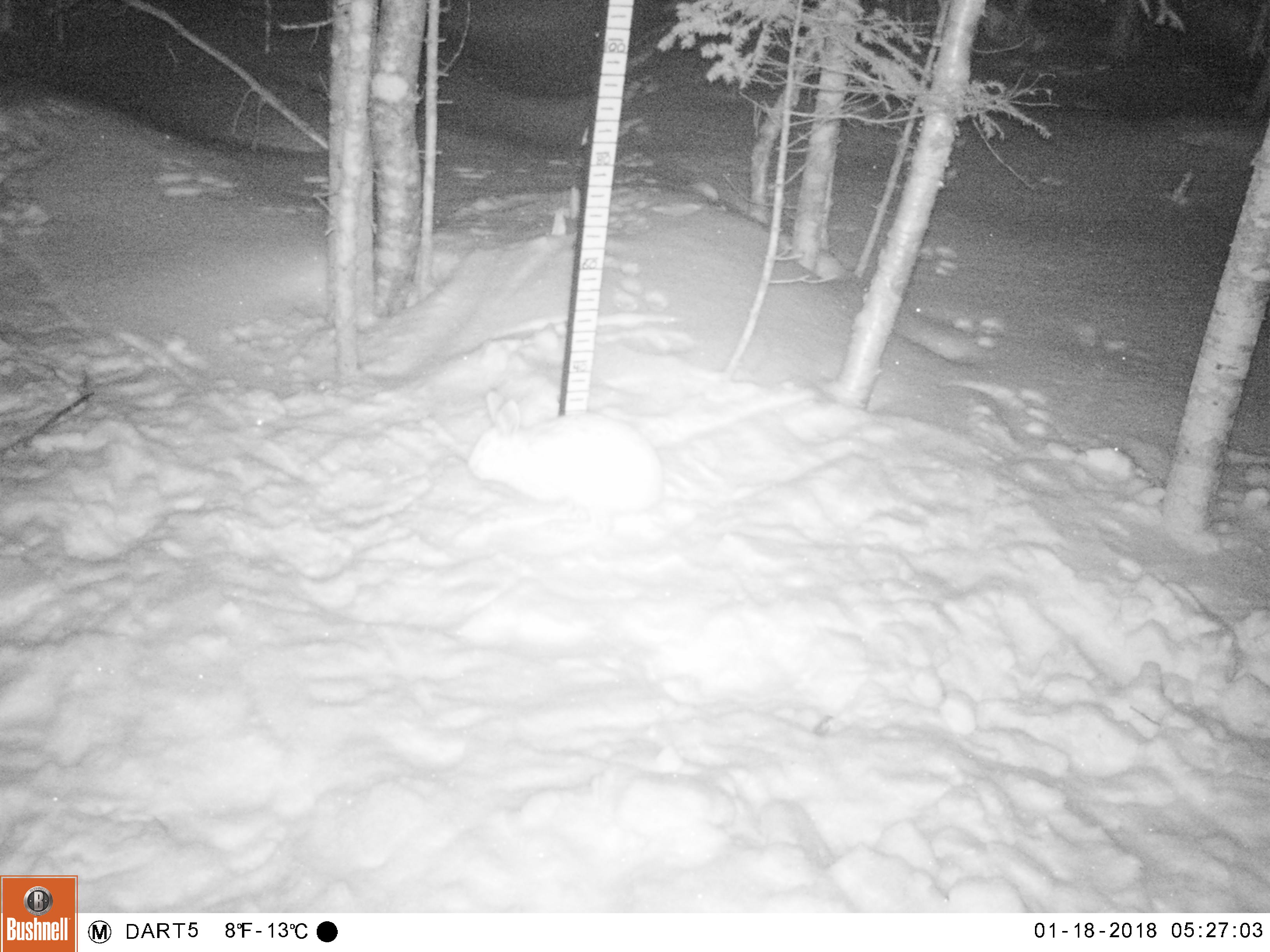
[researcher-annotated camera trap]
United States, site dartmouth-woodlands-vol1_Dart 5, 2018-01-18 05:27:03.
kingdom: Animalia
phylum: Chordata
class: Mammalia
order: Lagomorpha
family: Leporidae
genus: Lepus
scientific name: Lepus americanus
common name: snowshoe hare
Snowshoe hare (Lepus americanus).